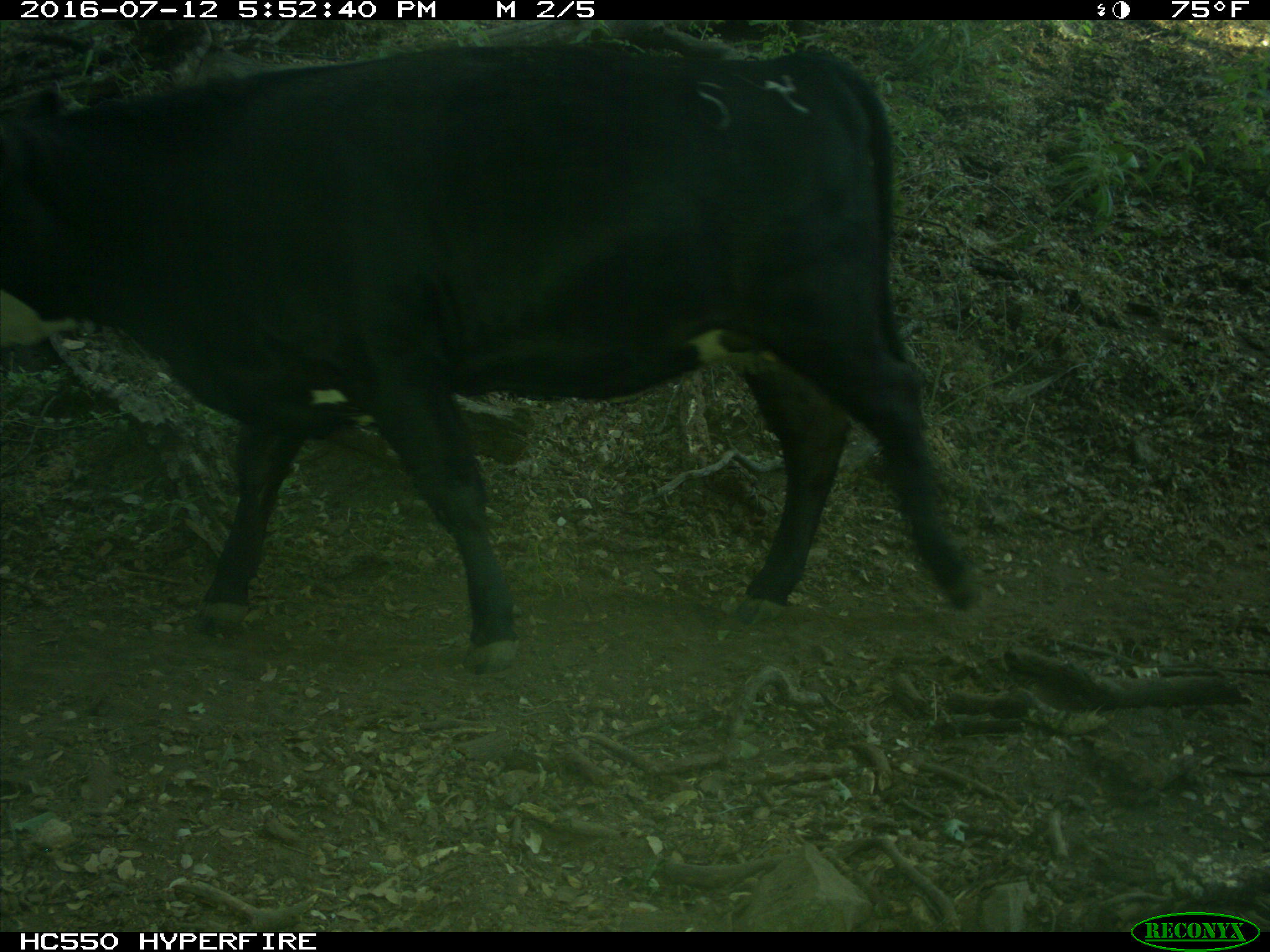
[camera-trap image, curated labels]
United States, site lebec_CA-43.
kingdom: Animalia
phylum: Chordata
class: Mammalia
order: Artiodactyla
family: Bovidae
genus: Bos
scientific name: Bos taurus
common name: domestic cow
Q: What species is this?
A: Bos taurus (domestic cow).